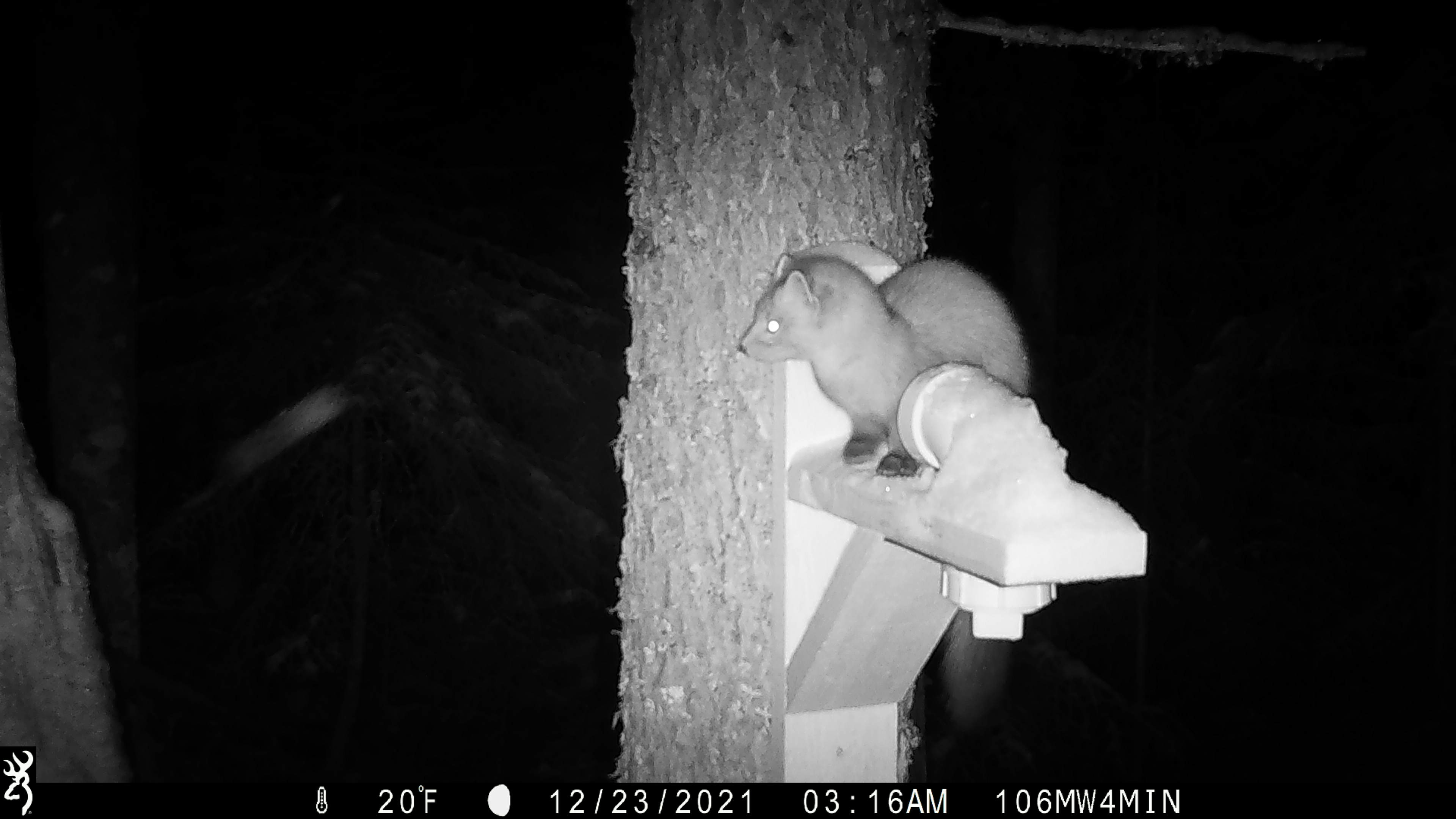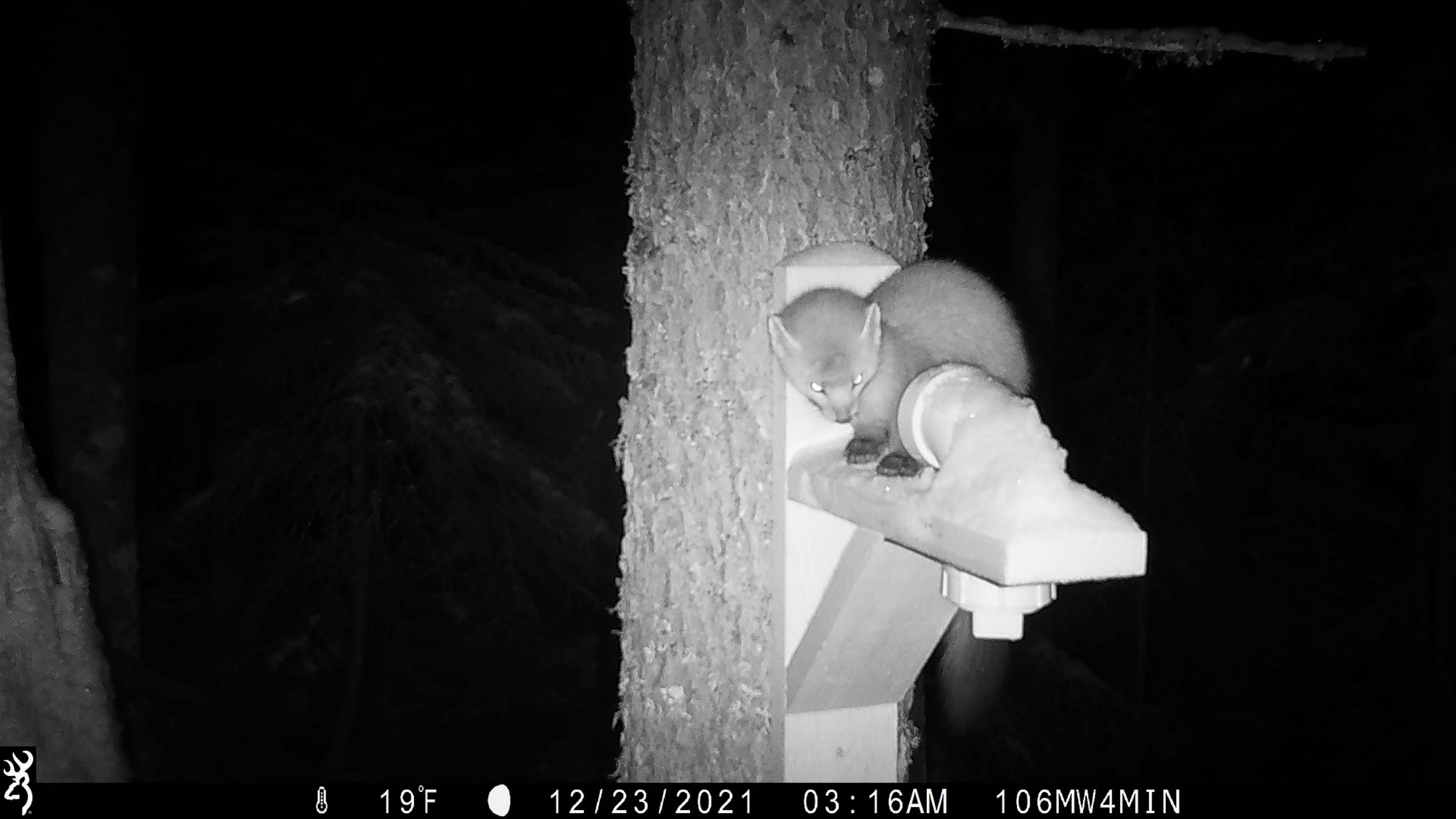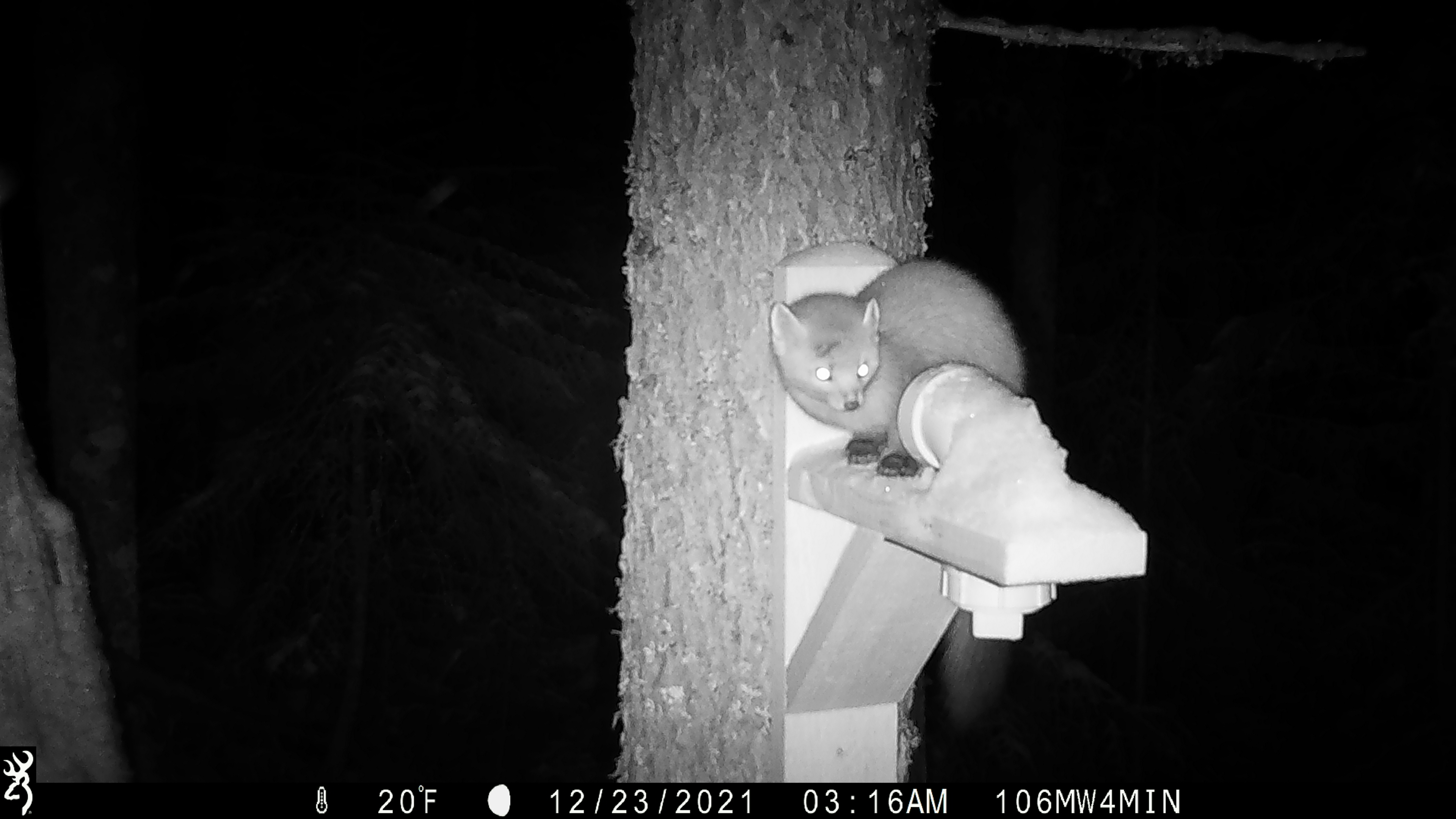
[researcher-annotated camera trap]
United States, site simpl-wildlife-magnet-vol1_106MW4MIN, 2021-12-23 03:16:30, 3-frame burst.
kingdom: Animalia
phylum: Chordata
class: Mammalia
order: Carnivora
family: Mustelidae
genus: Martes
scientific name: Martes americana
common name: american marten